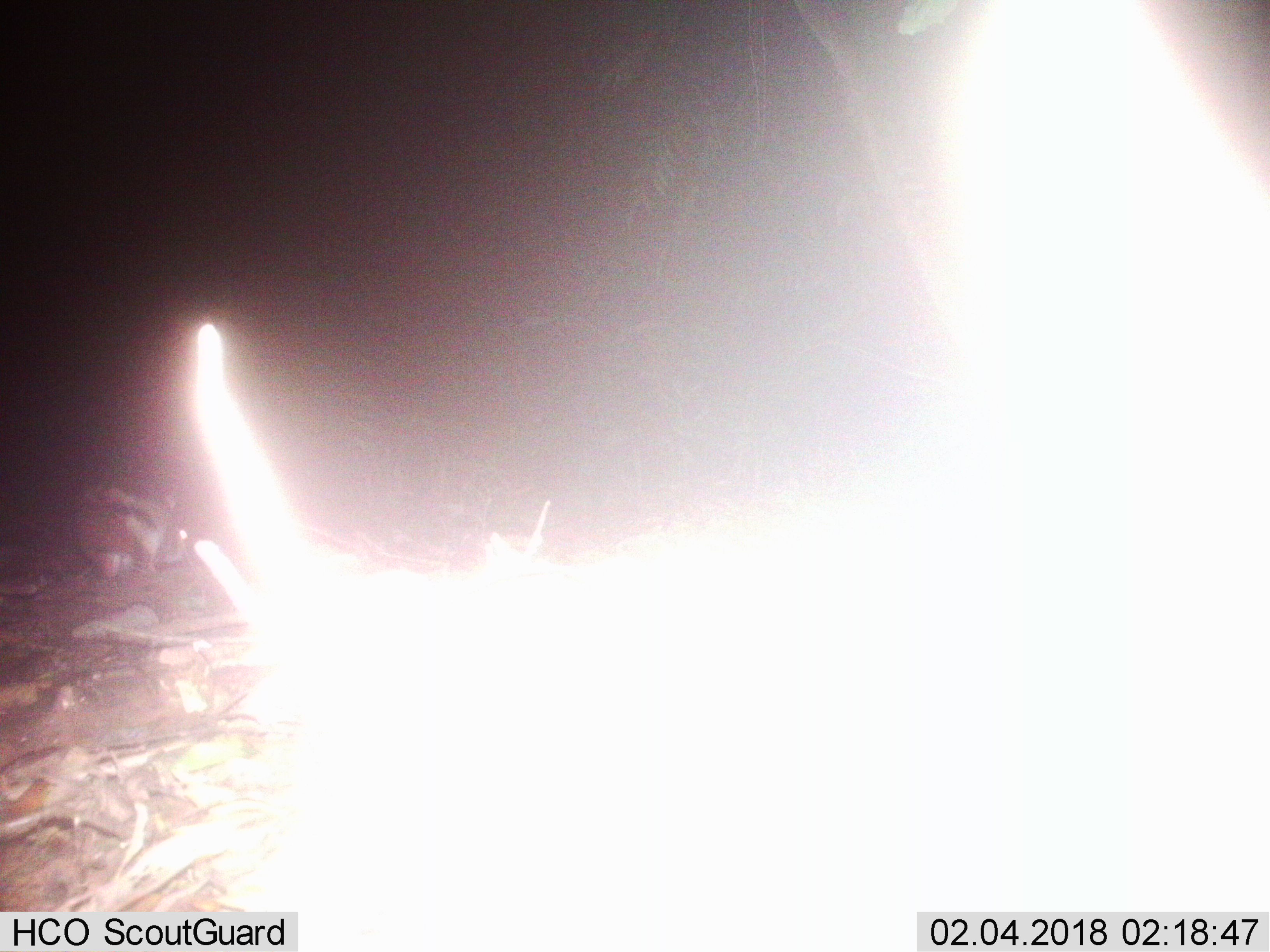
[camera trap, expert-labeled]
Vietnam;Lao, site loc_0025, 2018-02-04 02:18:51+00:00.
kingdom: Animalia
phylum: Chordata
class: Mammalia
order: Lagomorpha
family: Leporidae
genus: Nesolagus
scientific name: Nesolagus timminsi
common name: annamite striped rabbit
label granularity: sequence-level